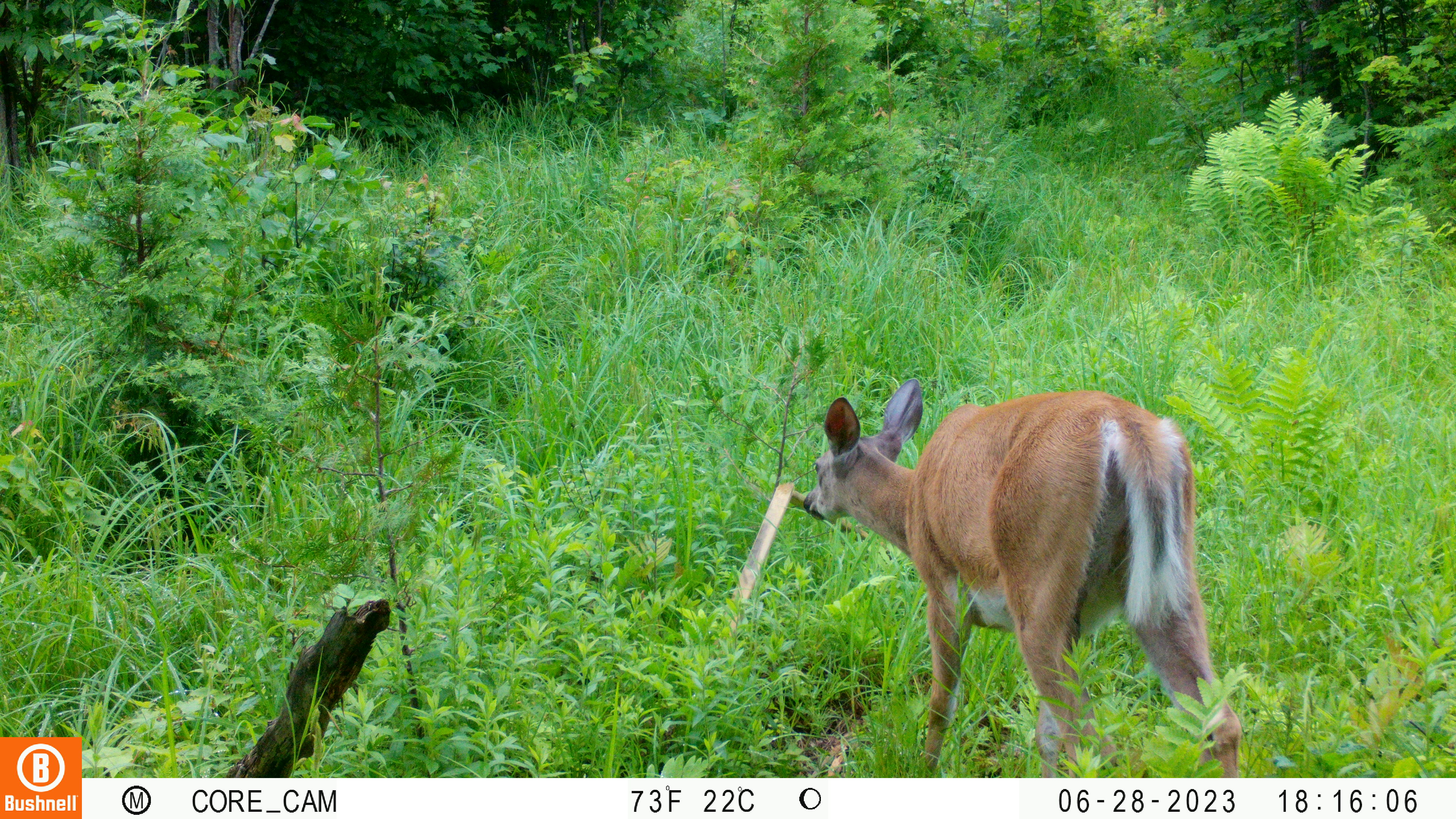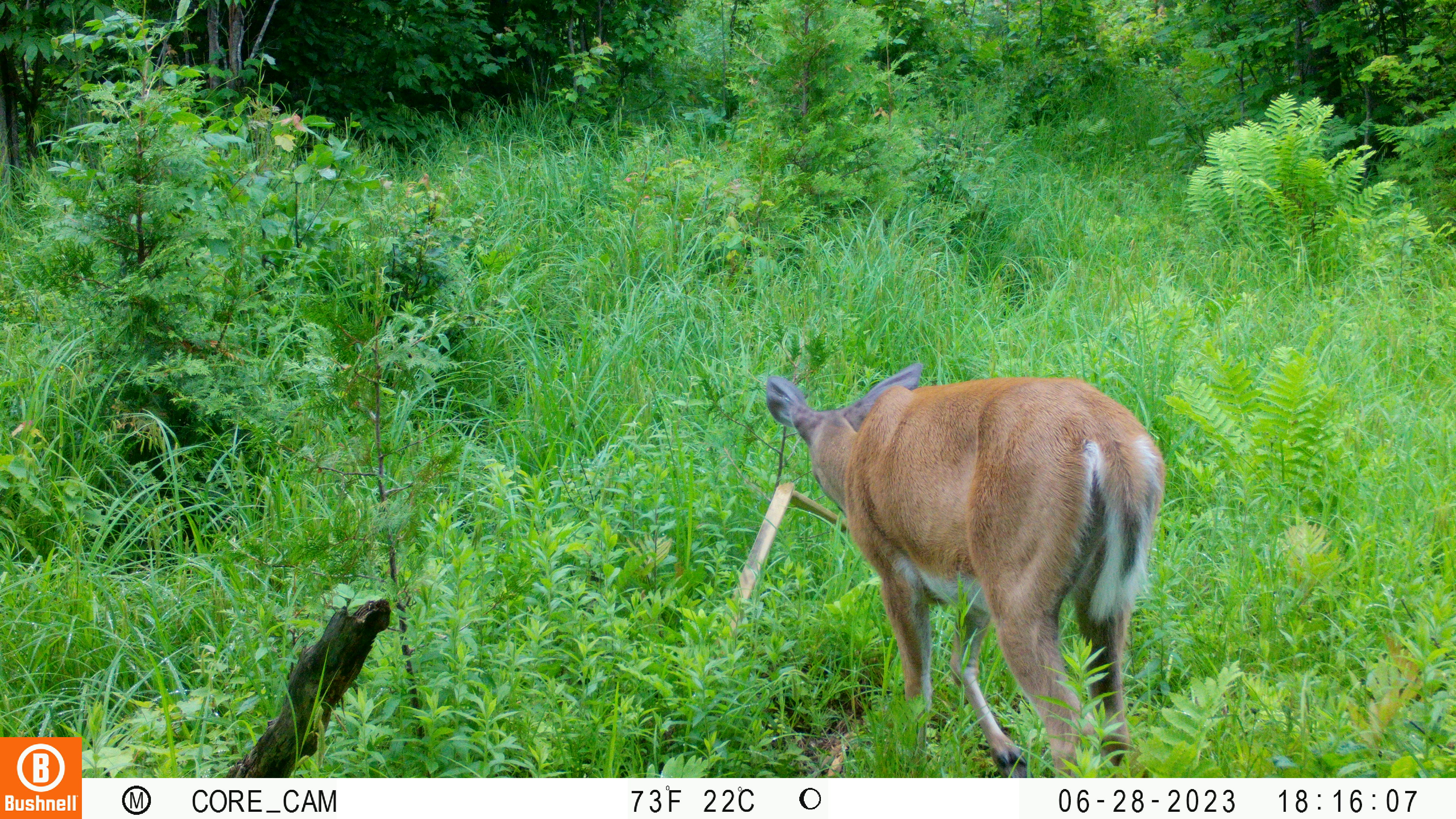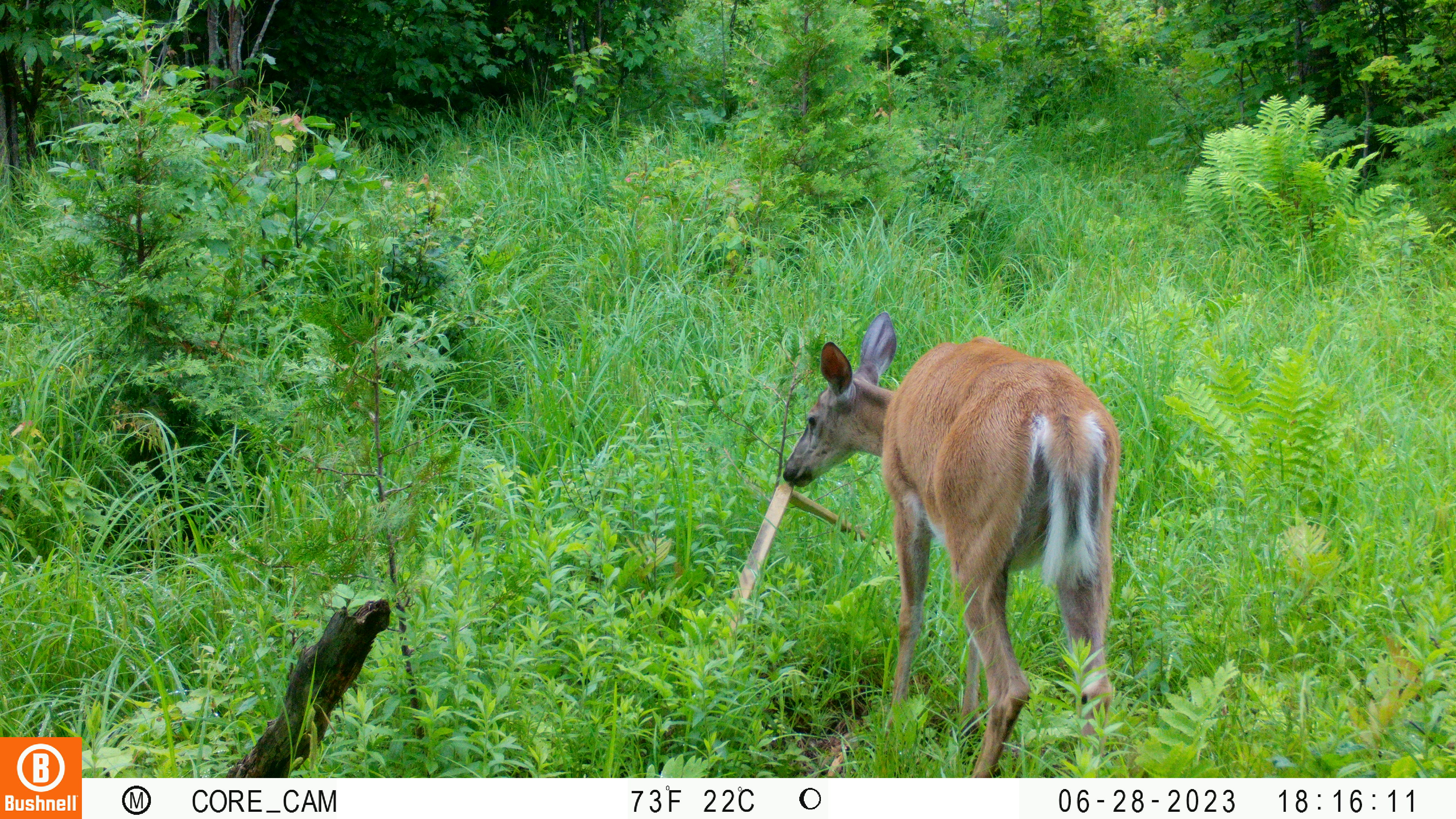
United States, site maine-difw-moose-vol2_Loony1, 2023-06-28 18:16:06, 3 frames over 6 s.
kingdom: Animalia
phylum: Chordata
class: Mammalia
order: Artiodactyla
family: Cervidae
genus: Odocoileus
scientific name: Odocoileus virginianus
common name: white-tailed deer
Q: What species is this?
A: White-tailed deer (Odocoileus virginianus).